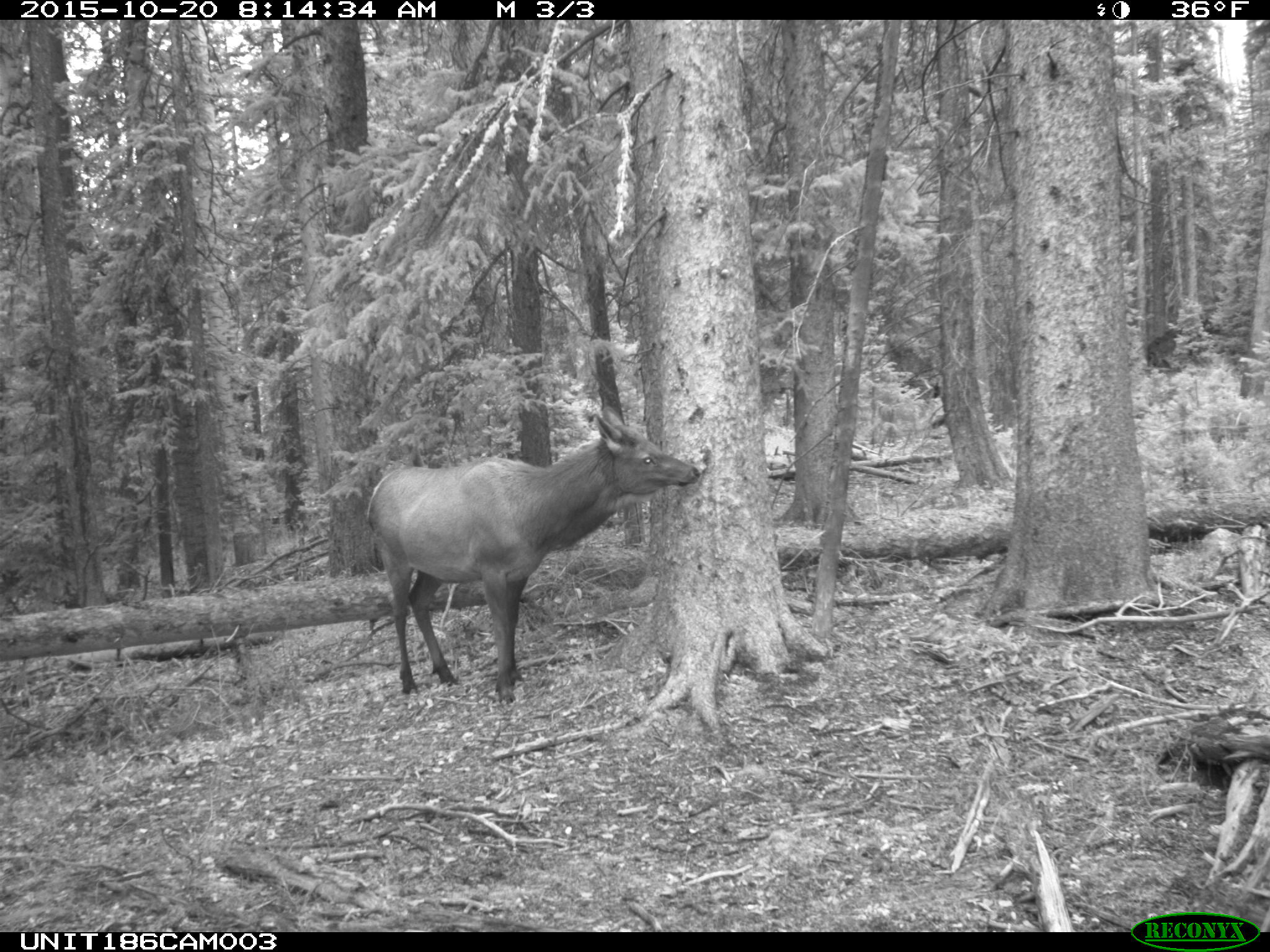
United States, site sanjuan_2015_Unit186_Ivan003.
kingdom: Animalia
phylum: Chordata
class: Mammalia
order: Artiodactyla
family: Cervidae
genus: Cervus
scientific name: Cervus elaphus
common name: red deer